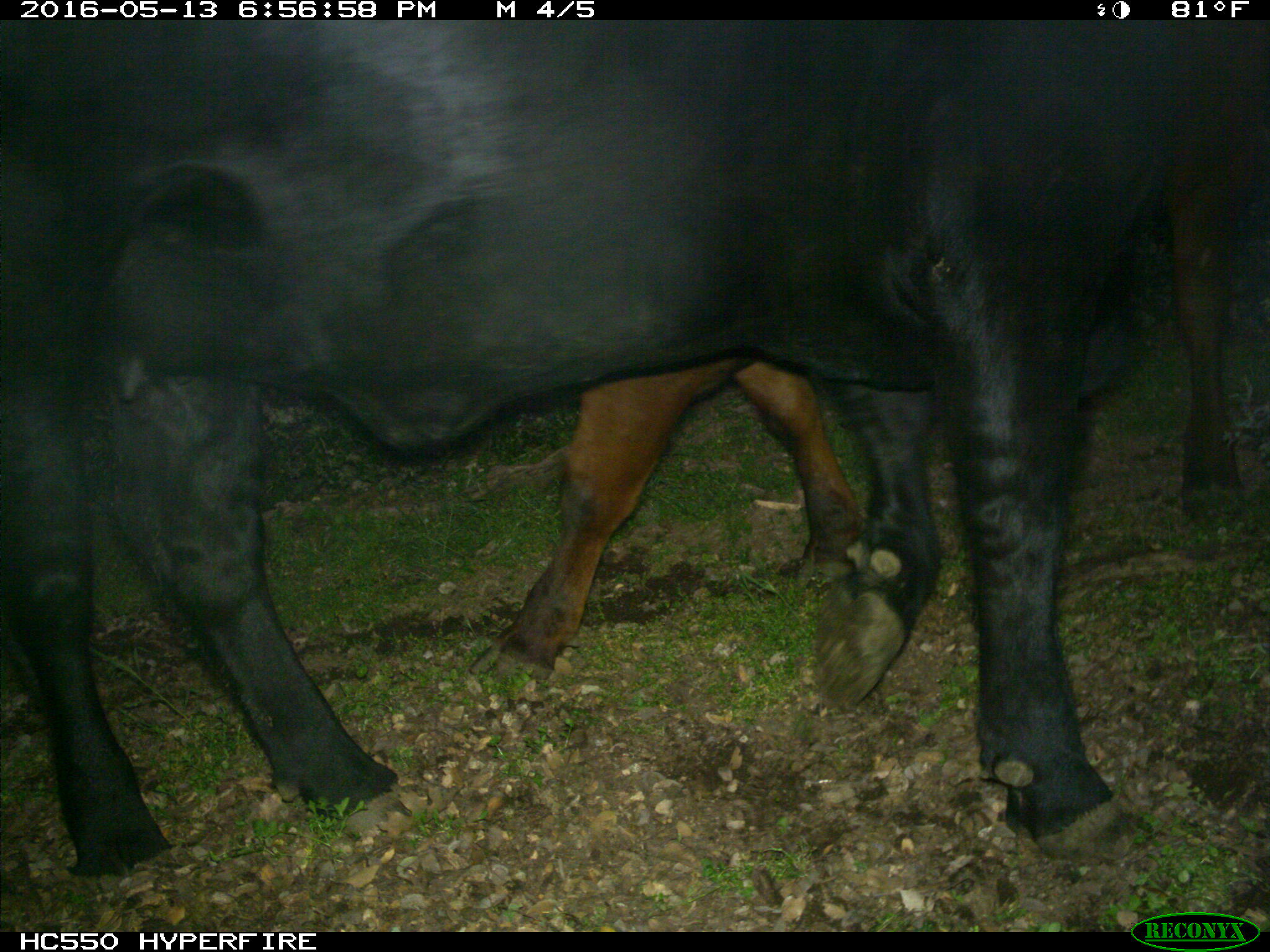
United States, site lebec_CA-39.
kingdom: Animalia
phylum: Chordata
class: Mammalia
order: Artiodactyla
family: Bovidae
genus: Bos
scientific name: Bos taurus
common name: domestic cow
Bos taurus (domestic cow).